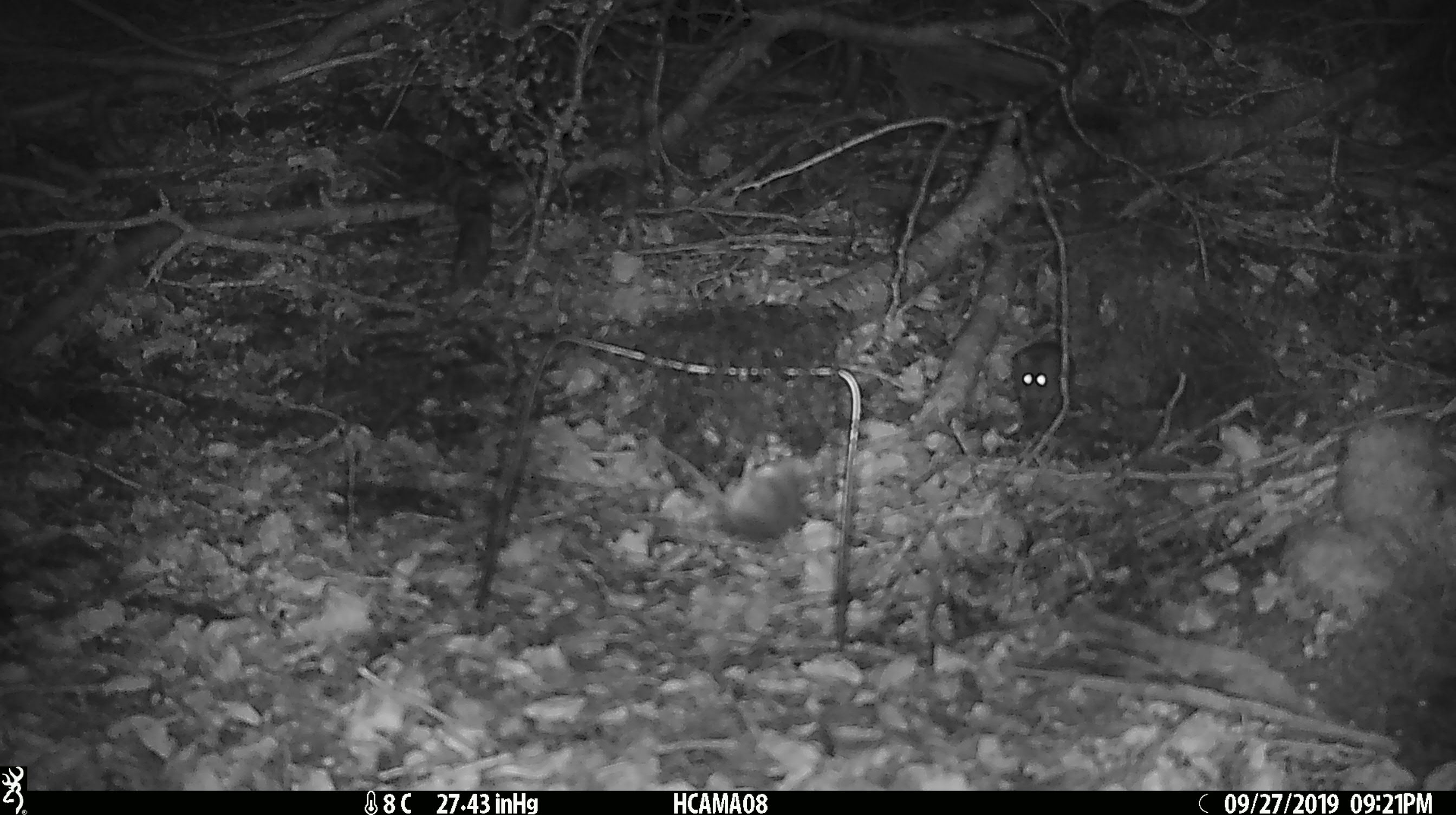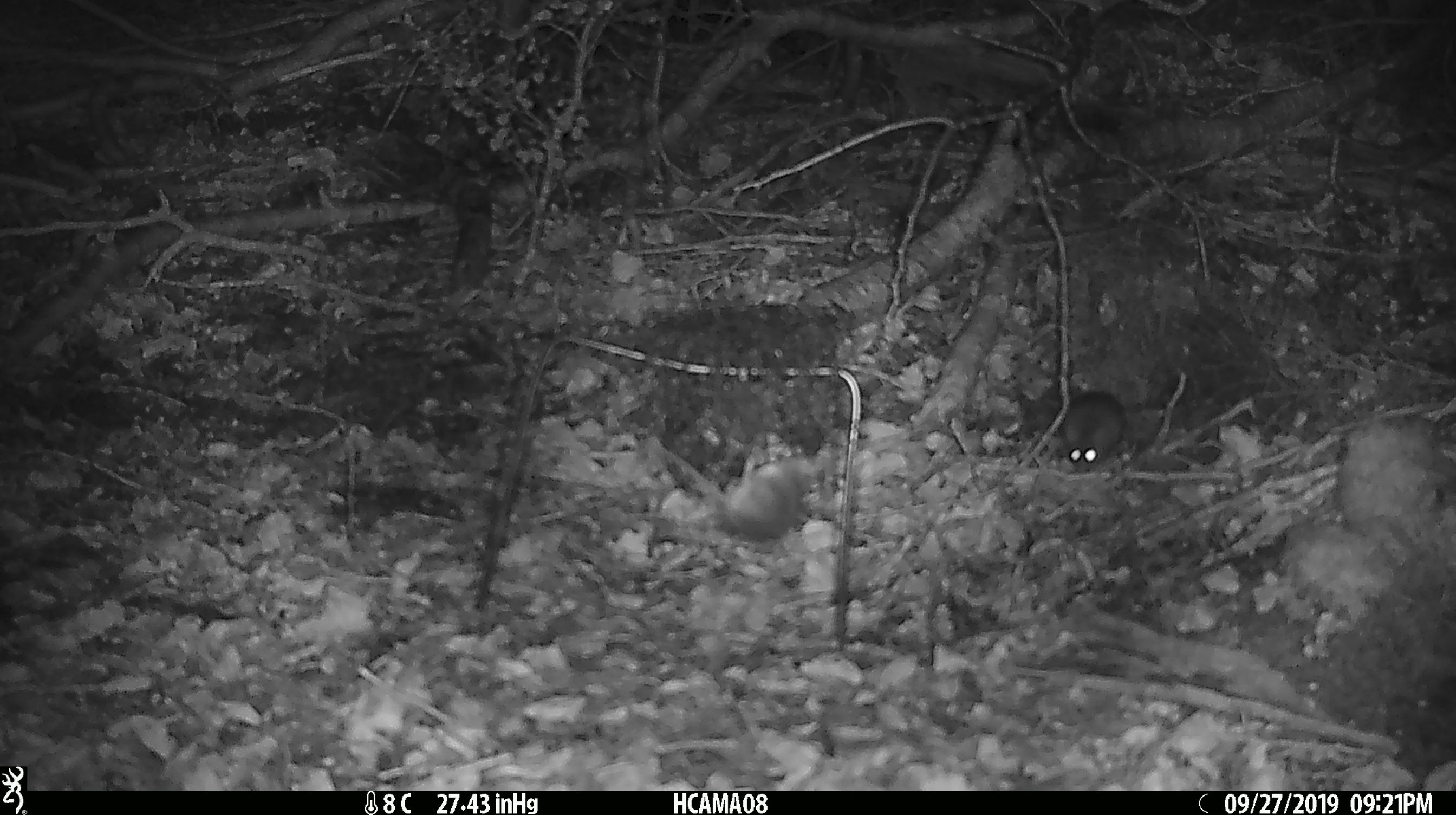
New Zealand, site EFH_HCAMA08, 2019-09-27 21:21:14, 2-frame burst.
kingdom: Animalia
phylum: Chordata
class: Mammalia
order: Rodentia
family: Muridae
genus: Mus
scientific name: Mus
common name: mouse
Mouse (Mus).